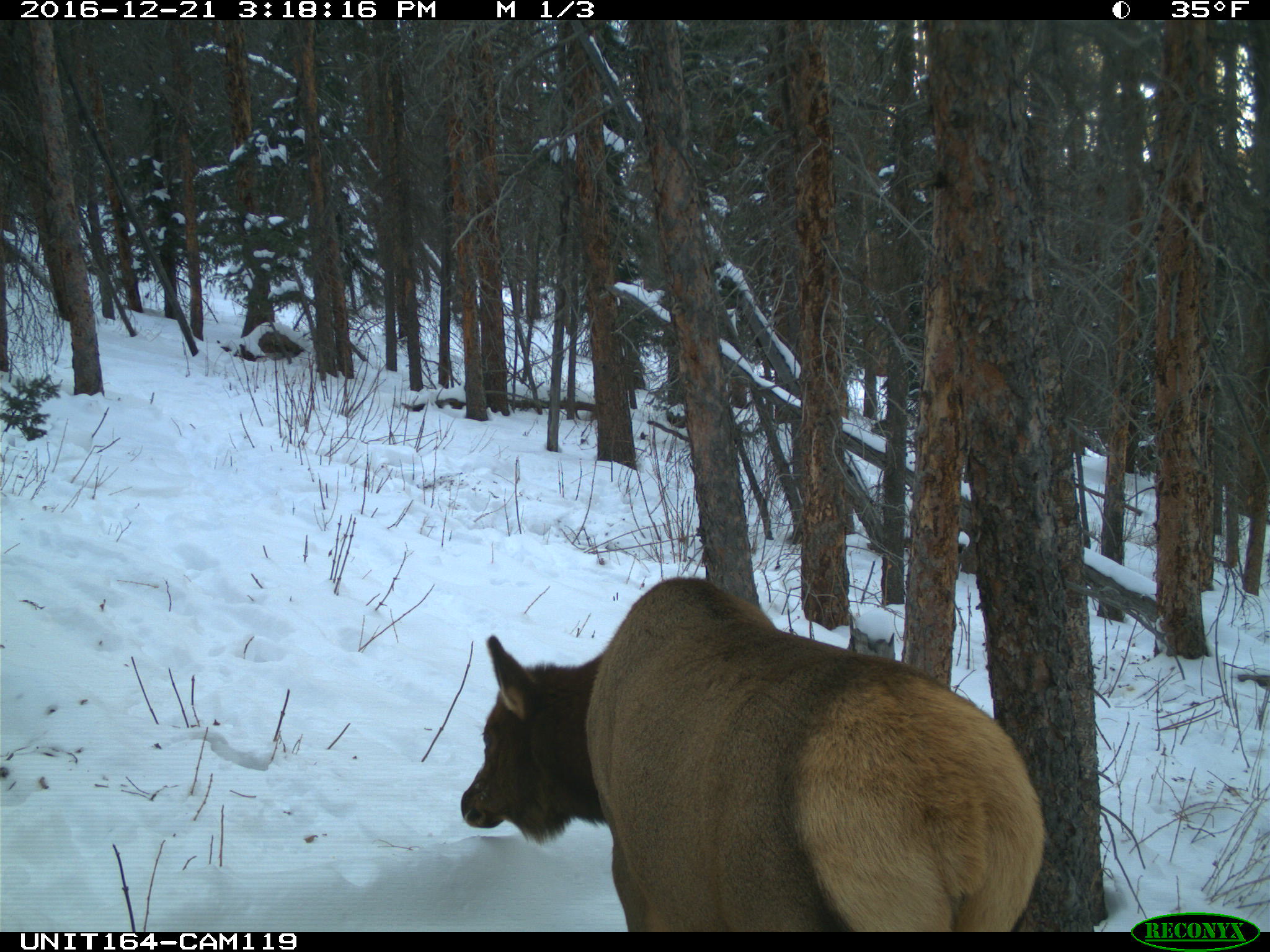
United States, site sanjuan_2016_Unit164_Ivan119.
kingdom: Animalia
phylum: Chordata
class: Mammalia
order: Artiodactyla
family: Cervidae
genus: Cervus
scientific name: Cervus elaphus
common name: red deer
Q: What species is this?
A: Cervus elaphus (red deer).